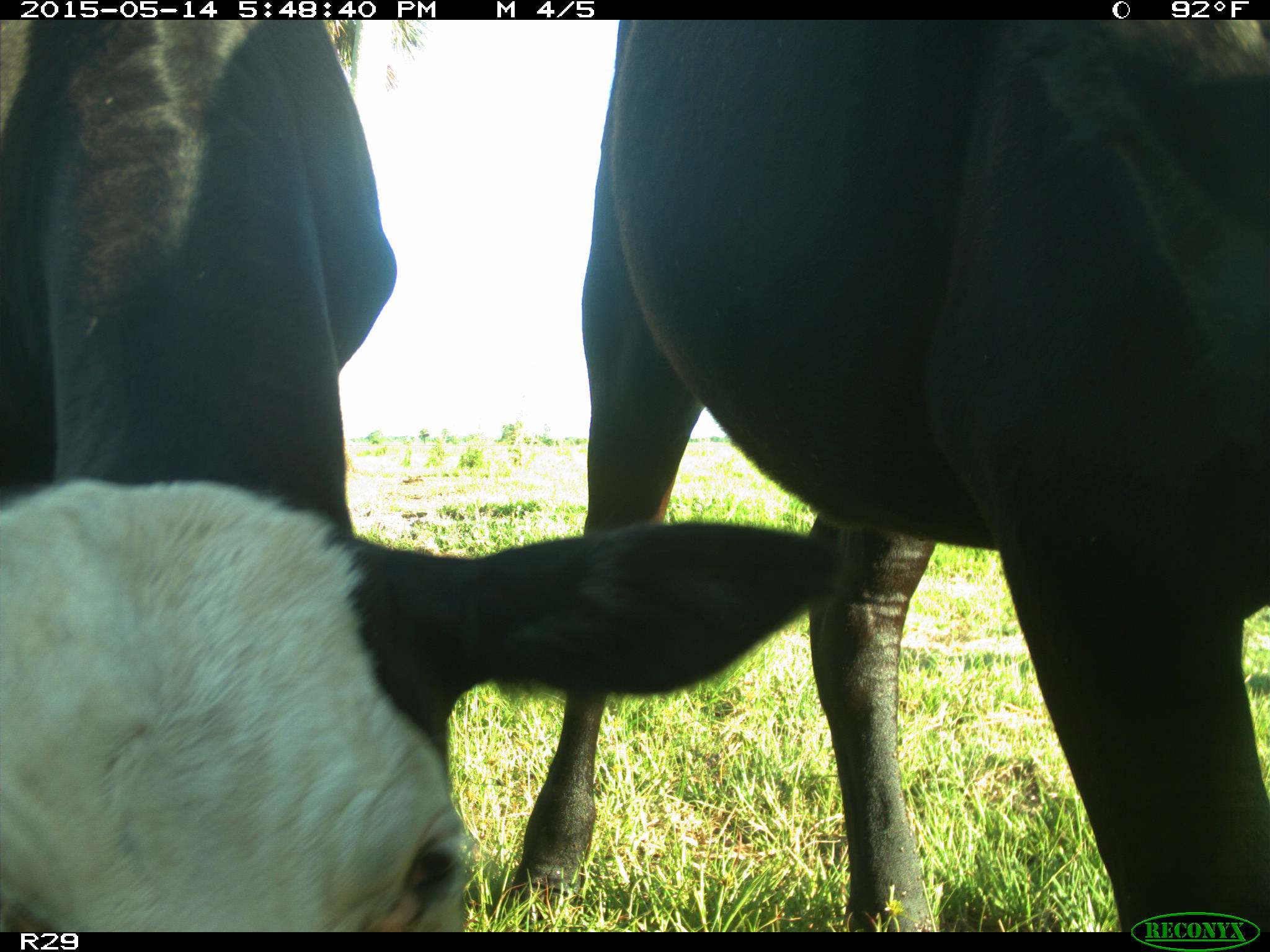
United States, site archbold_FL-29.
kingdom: Animalia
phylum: Chordata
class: Mammalia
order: Artiodactyla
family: Bovidae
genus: Bos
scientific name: Bos taurus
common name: domestic cow